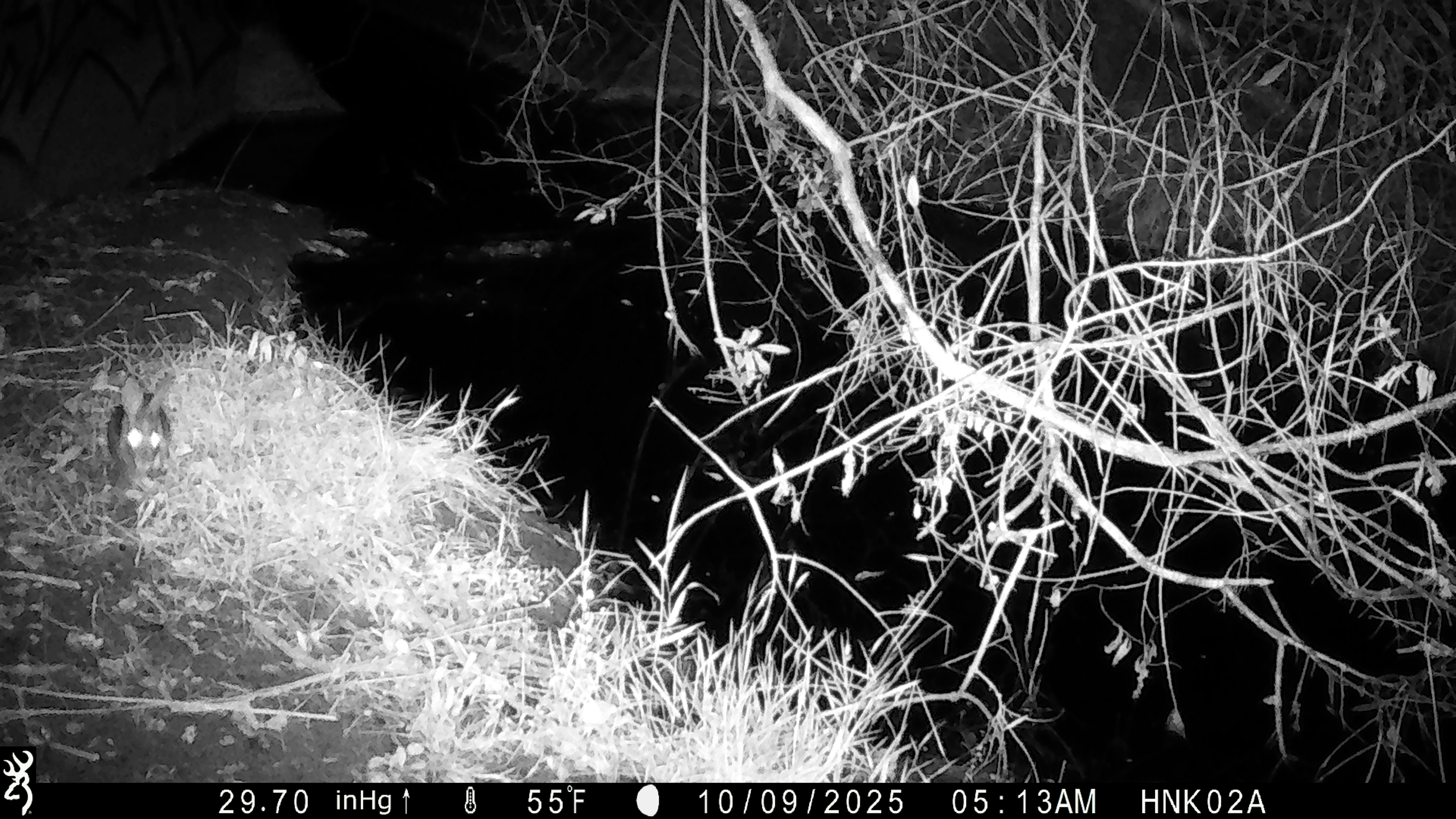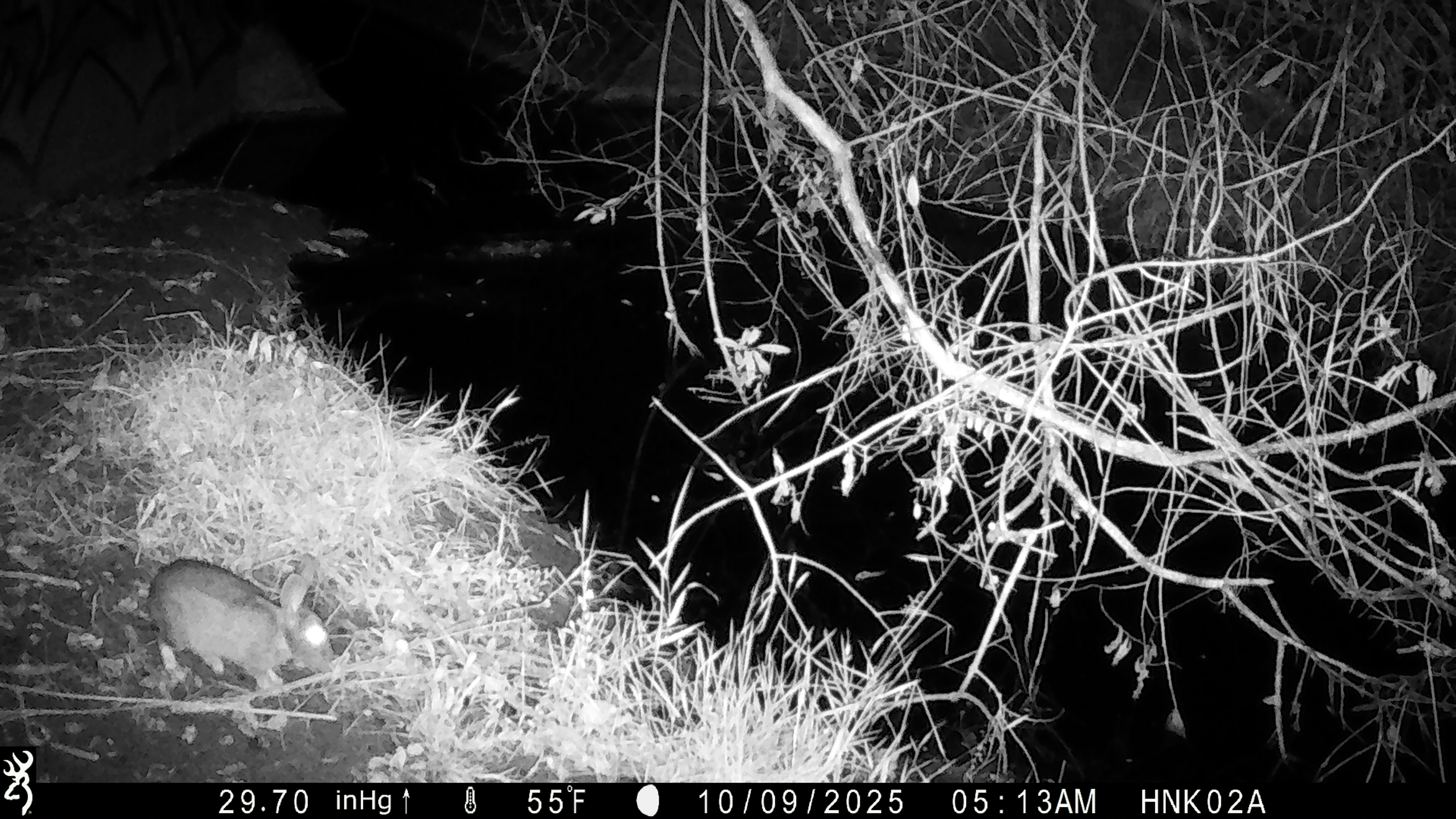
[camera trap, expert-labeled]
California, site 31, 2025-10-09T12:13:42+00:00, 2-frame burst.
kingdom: Animalia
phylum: Chordata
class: Mammalia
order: Lagomorpha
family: Leporidae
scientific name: Leporidae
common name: rabbit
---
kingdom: Animalia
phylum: Chordata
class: Mammalia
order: Lagomorpha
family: Leporidae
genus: Sylvilagus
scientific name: Sylvilagus bachmani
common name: brush rabbit